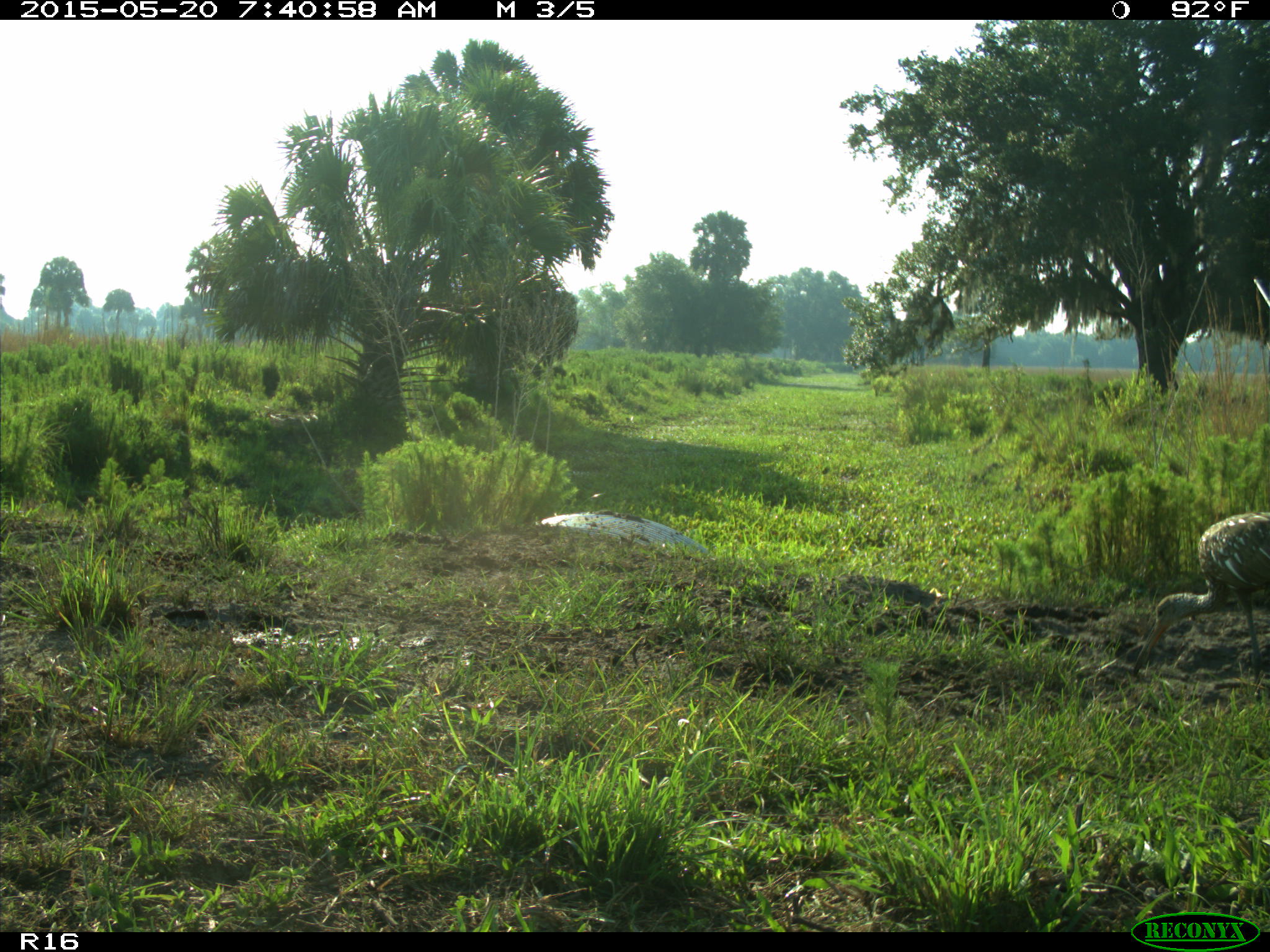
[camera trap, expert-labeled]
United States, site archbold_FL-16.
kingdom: Animalia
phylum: Chordata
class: Aves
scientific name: Aves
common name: birds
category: unidentified bird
Unidentified bird (birds) (Aves).